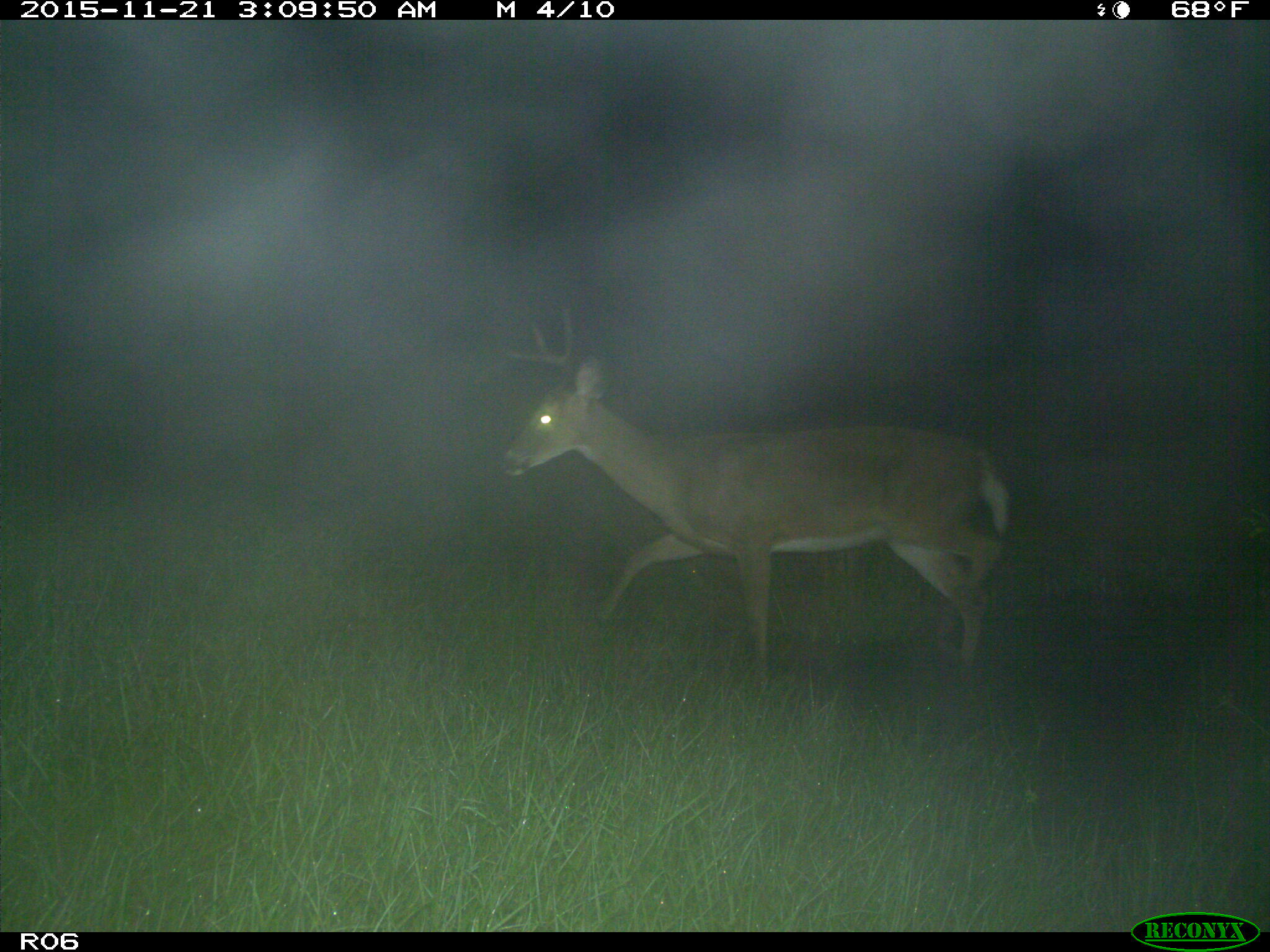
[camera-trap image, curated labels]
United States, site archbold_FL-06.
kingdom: Animalia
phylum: Chordata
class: Mammalia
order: Artiodactyla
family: Cervidae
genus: Odocoileus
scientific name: Odocoileus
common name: deer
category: unidentified deer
Unidentified deer (deer) (Odocoileus).